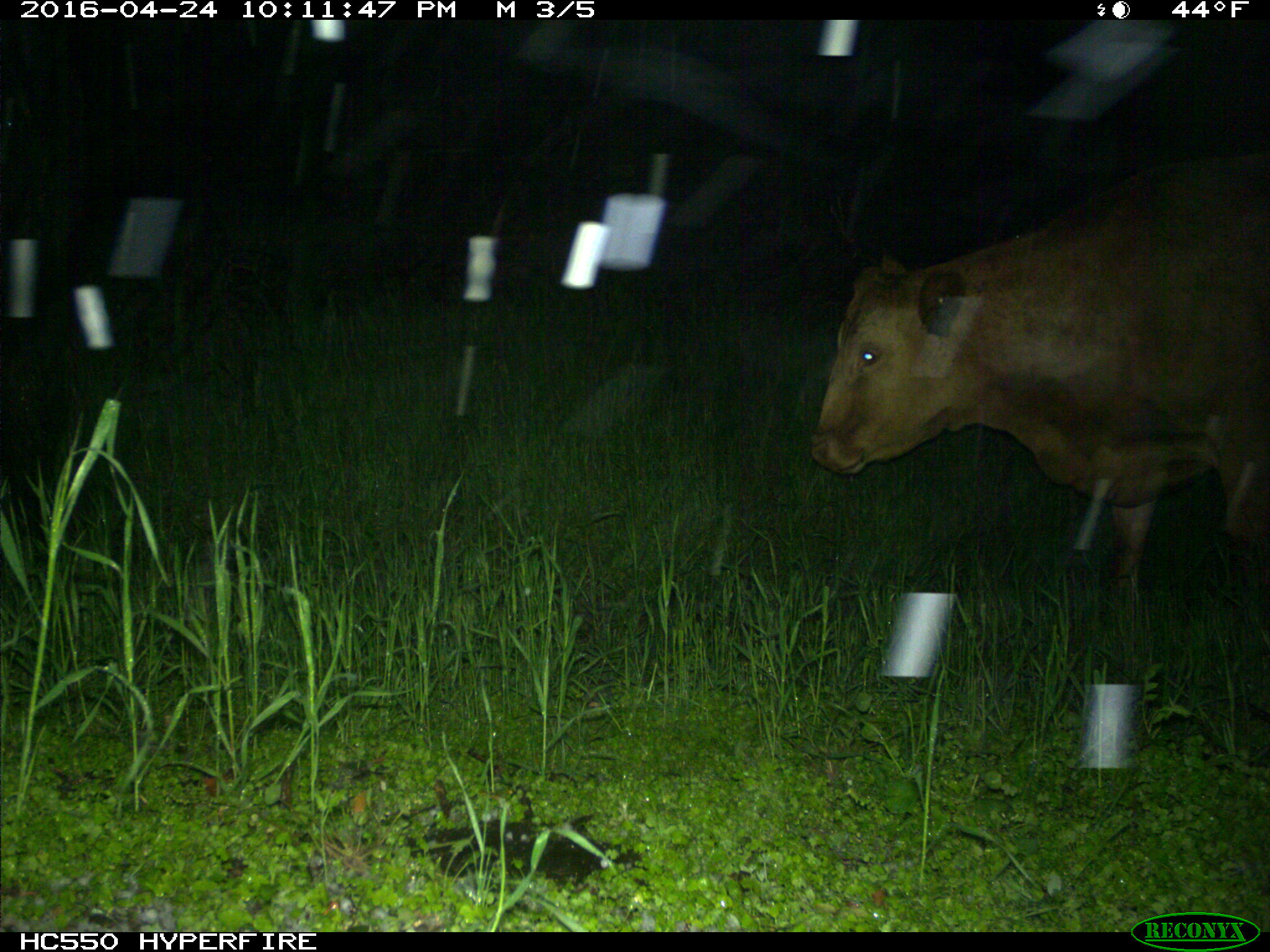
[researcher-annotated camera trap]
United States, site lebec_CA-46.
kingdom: Animalia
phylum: Chordata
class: Mammalia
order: Artiodactyla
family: Bovidae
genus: Bos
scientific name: Bos taurus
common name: domestic cow